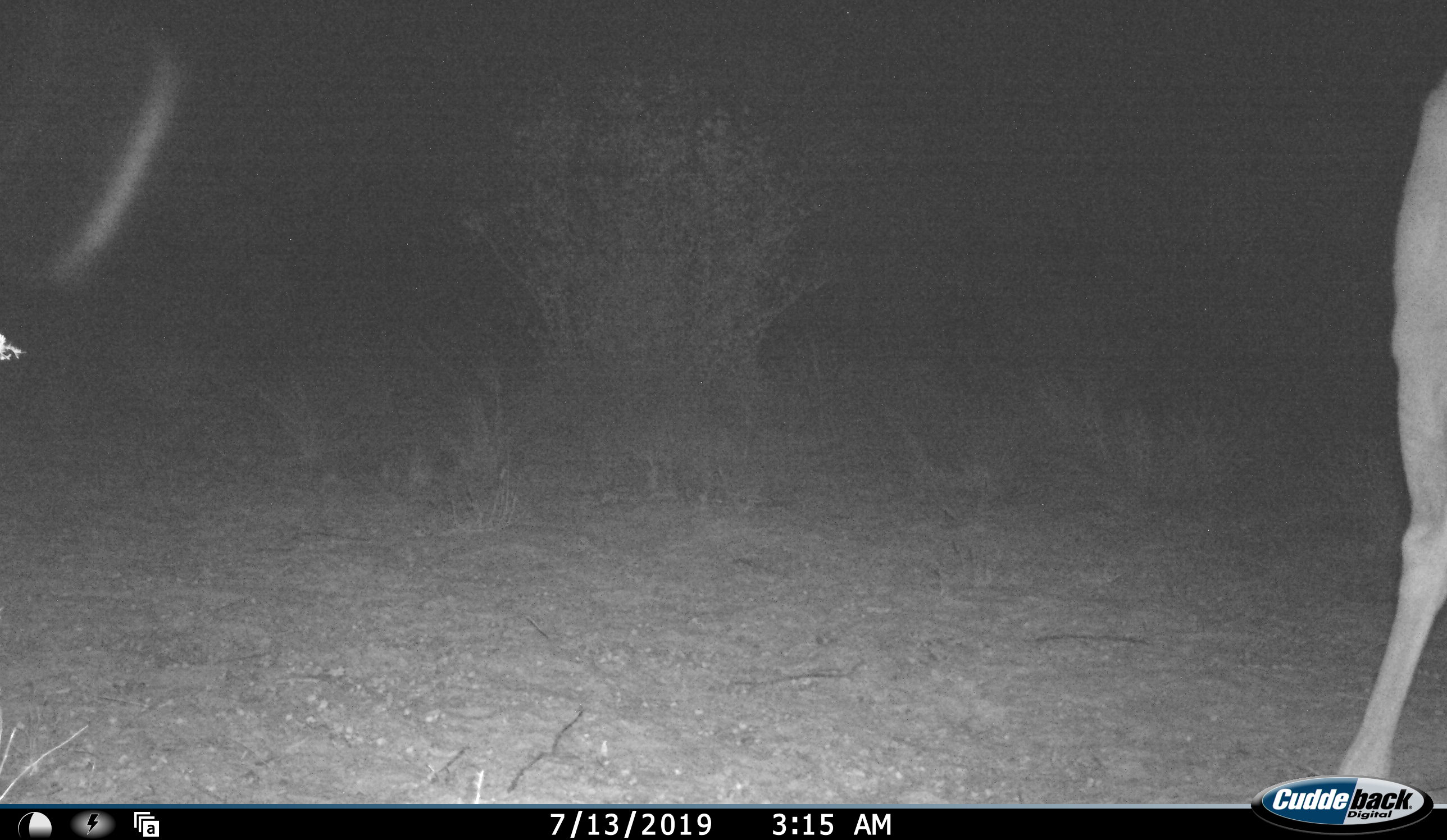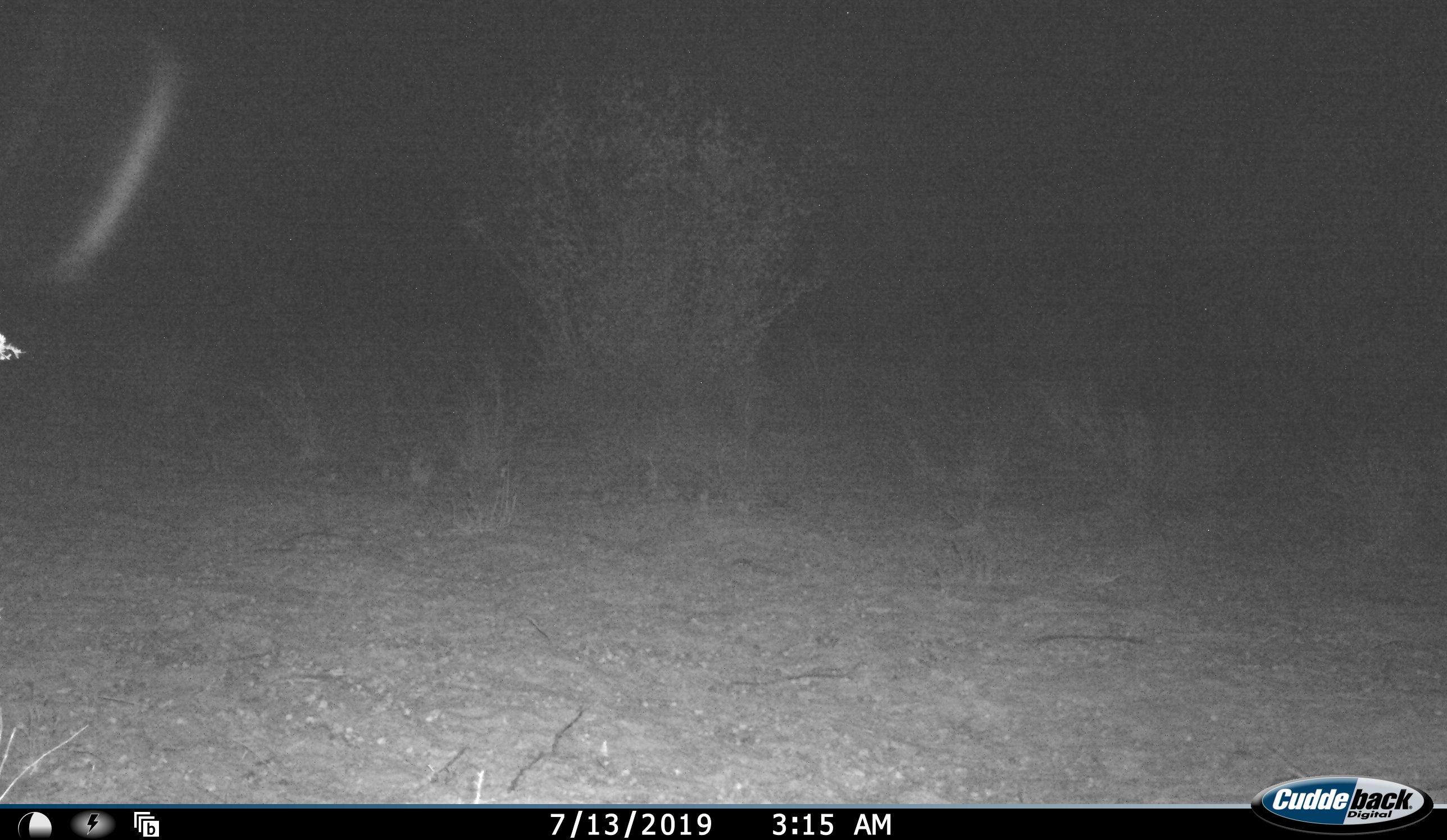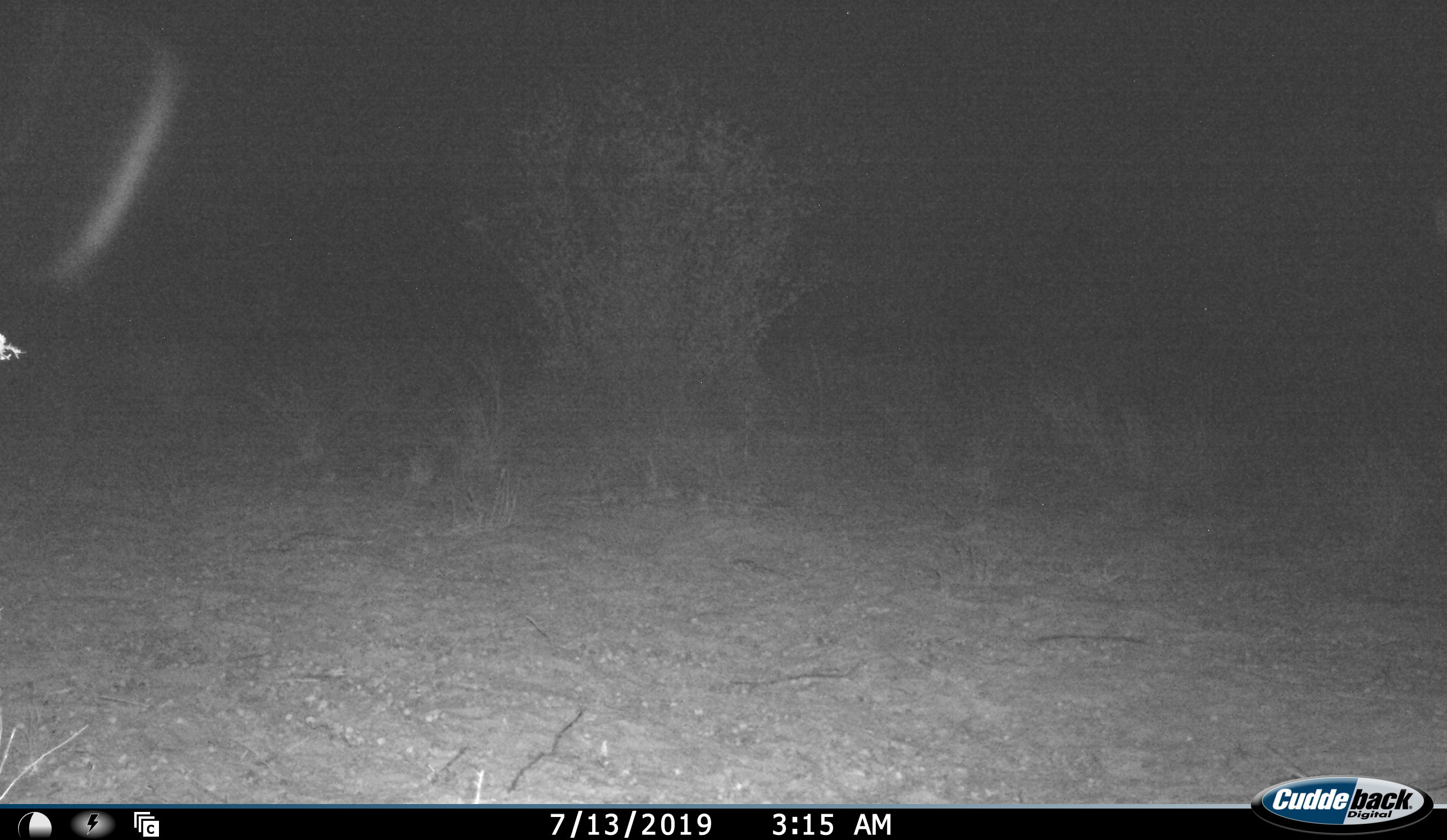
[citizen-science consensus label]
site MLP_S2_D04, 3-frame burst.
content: unidentified animal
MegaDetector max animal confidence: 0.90